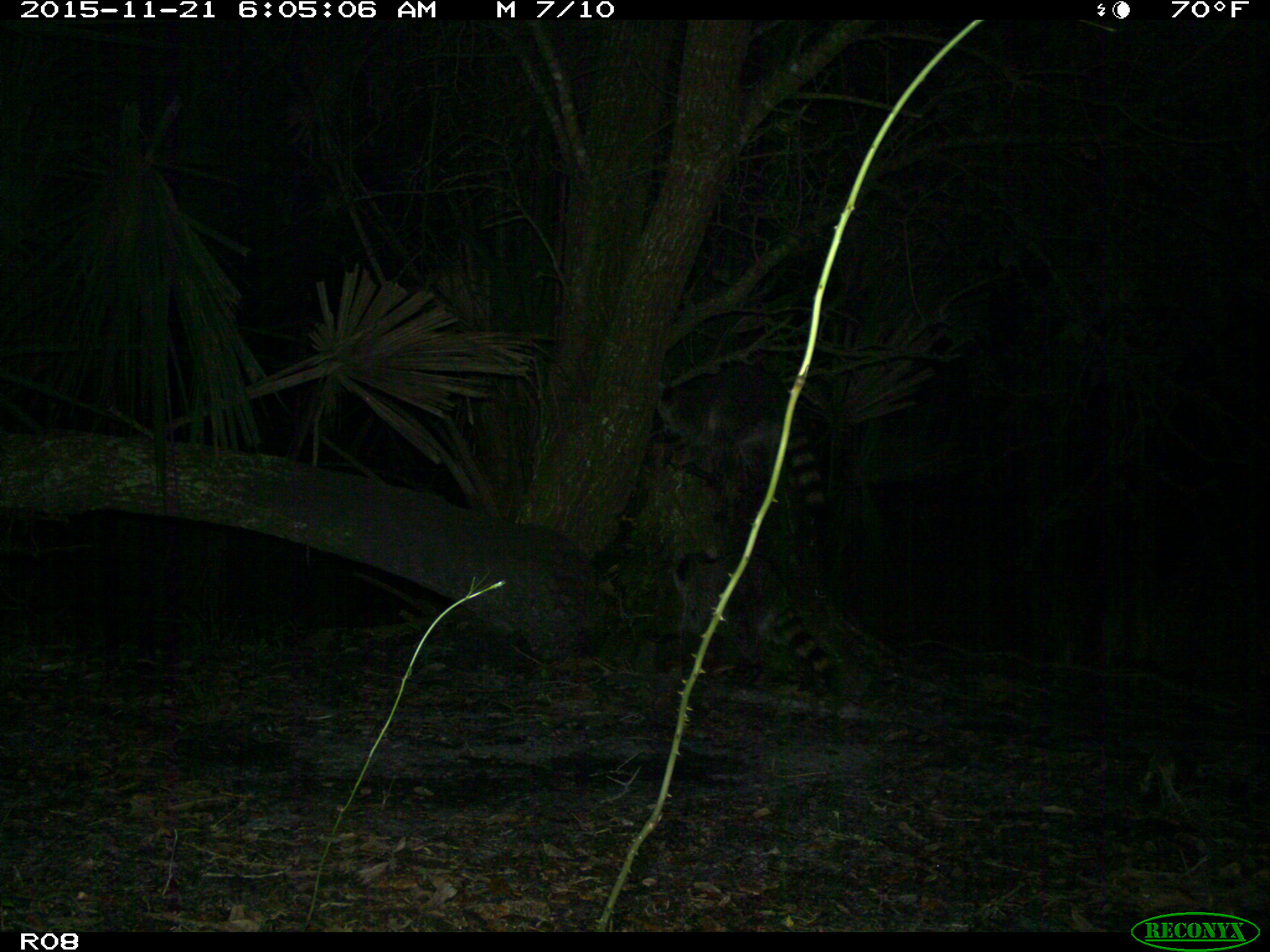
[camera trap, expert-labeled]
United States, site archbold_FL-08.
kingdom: Animalia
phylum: Chordata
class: Mammalia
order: Carnivora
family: Procyonidae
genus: Procyon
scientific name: Procyon lotor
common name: common raccoon